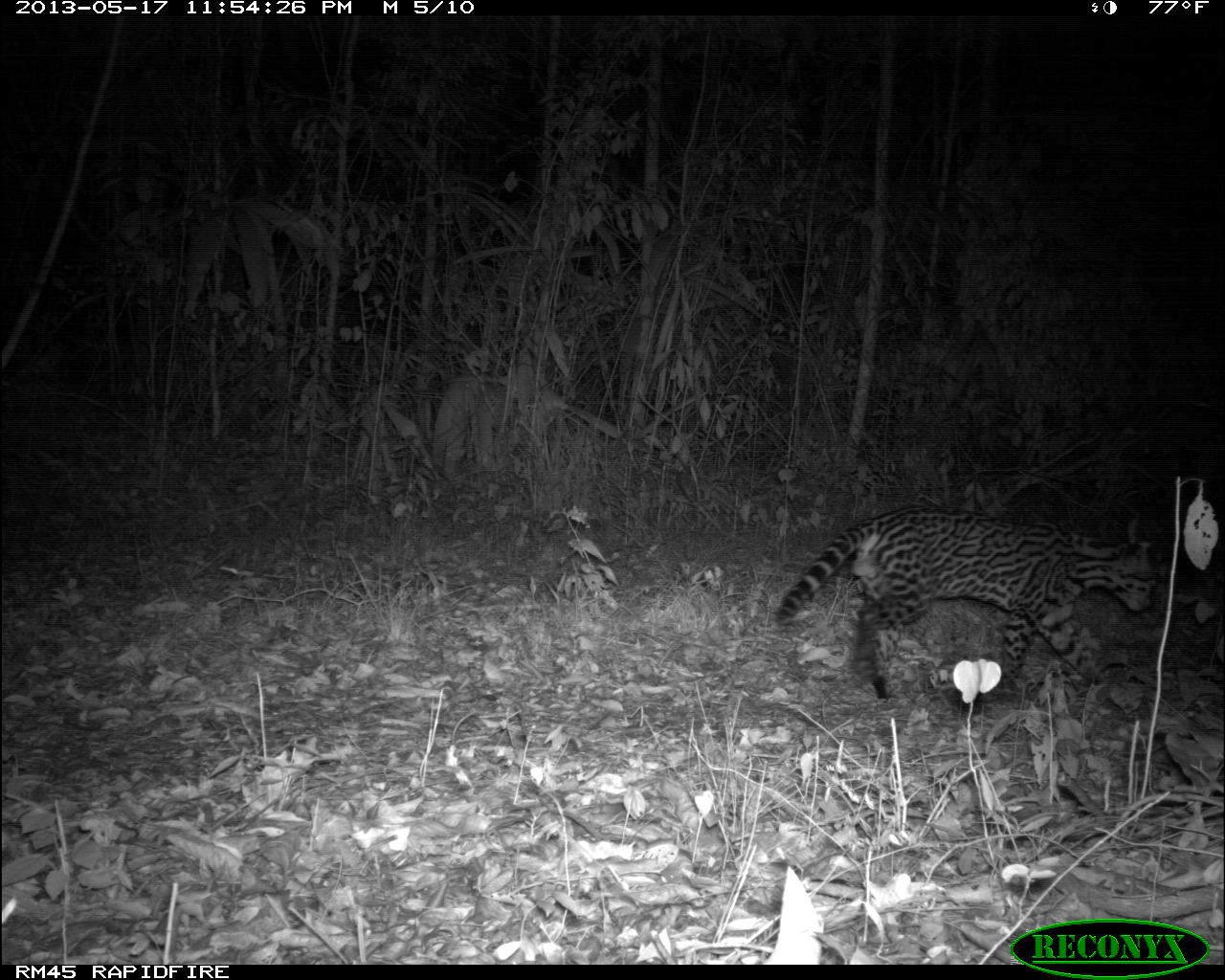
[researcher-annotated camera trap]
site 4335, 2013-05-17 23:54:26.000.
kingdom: Animalia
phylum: Chordata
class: Mammalia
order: Carnivora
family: Felidae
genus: Leopardus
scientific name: Leopardus pardalis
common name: ocelot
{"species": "Leopardus pardalis (ocelot)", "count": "1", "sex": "male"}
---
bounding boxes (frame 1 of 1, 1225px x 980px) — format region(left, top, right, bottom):
leopardus pardalis: region(778, 507, 1155, 697)